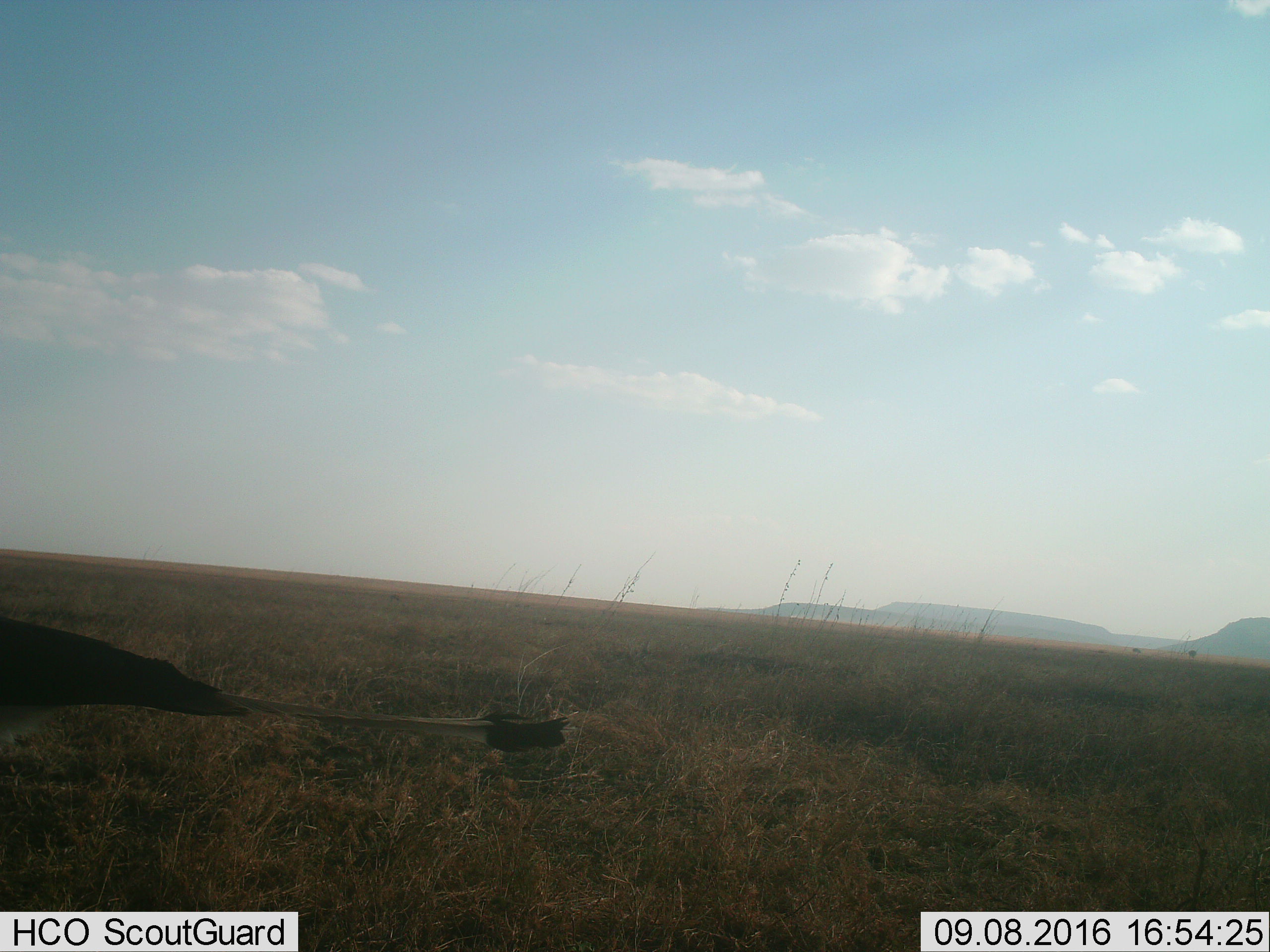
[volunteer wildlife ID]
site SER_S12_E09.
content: unidentified animal